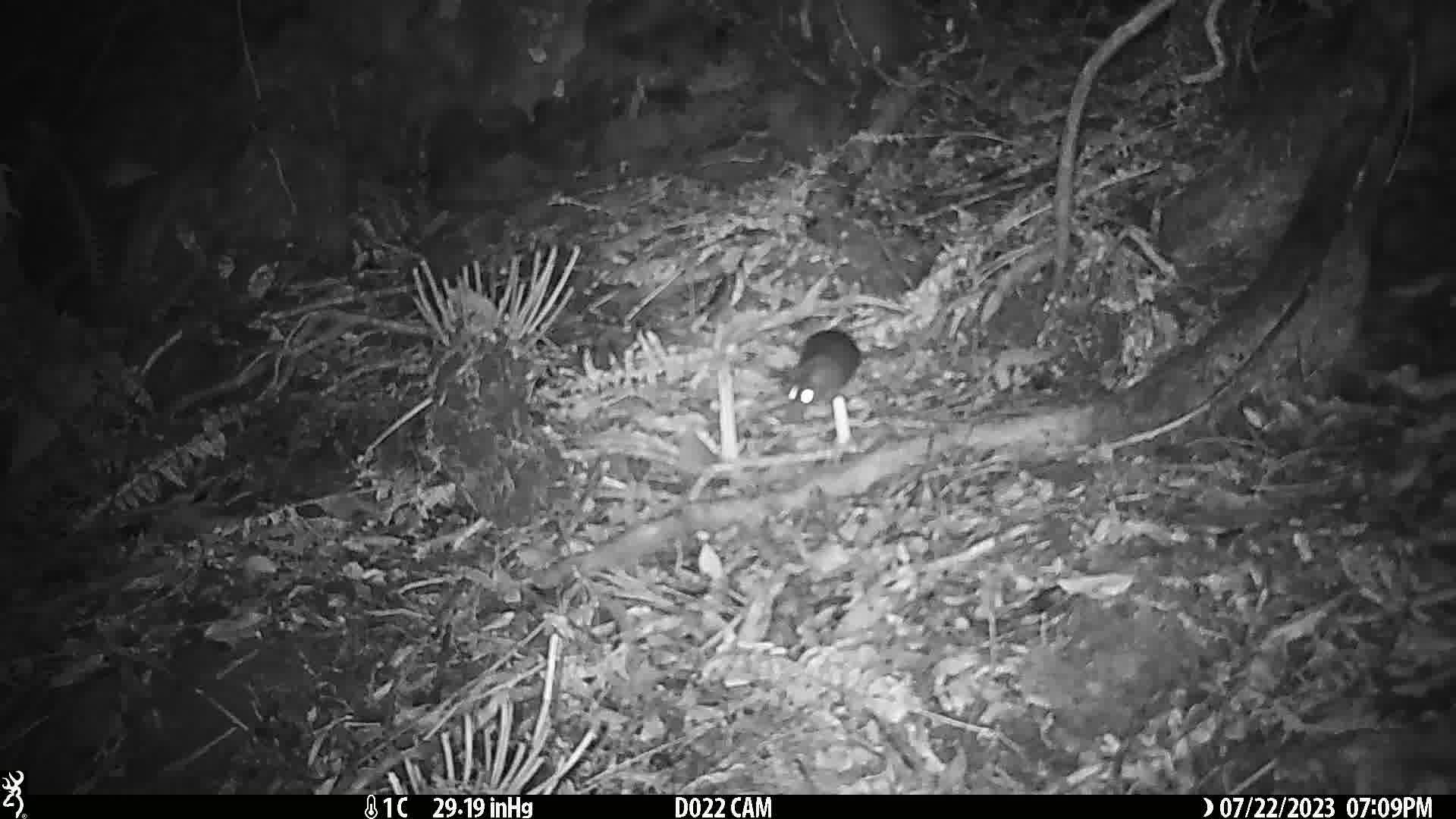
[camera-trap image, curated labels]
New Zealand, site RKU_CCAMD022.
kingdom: Animalia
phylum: Chordata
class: Mammalia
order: Rodentia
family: Muridae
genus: Rattus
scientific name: Rattus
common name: rat